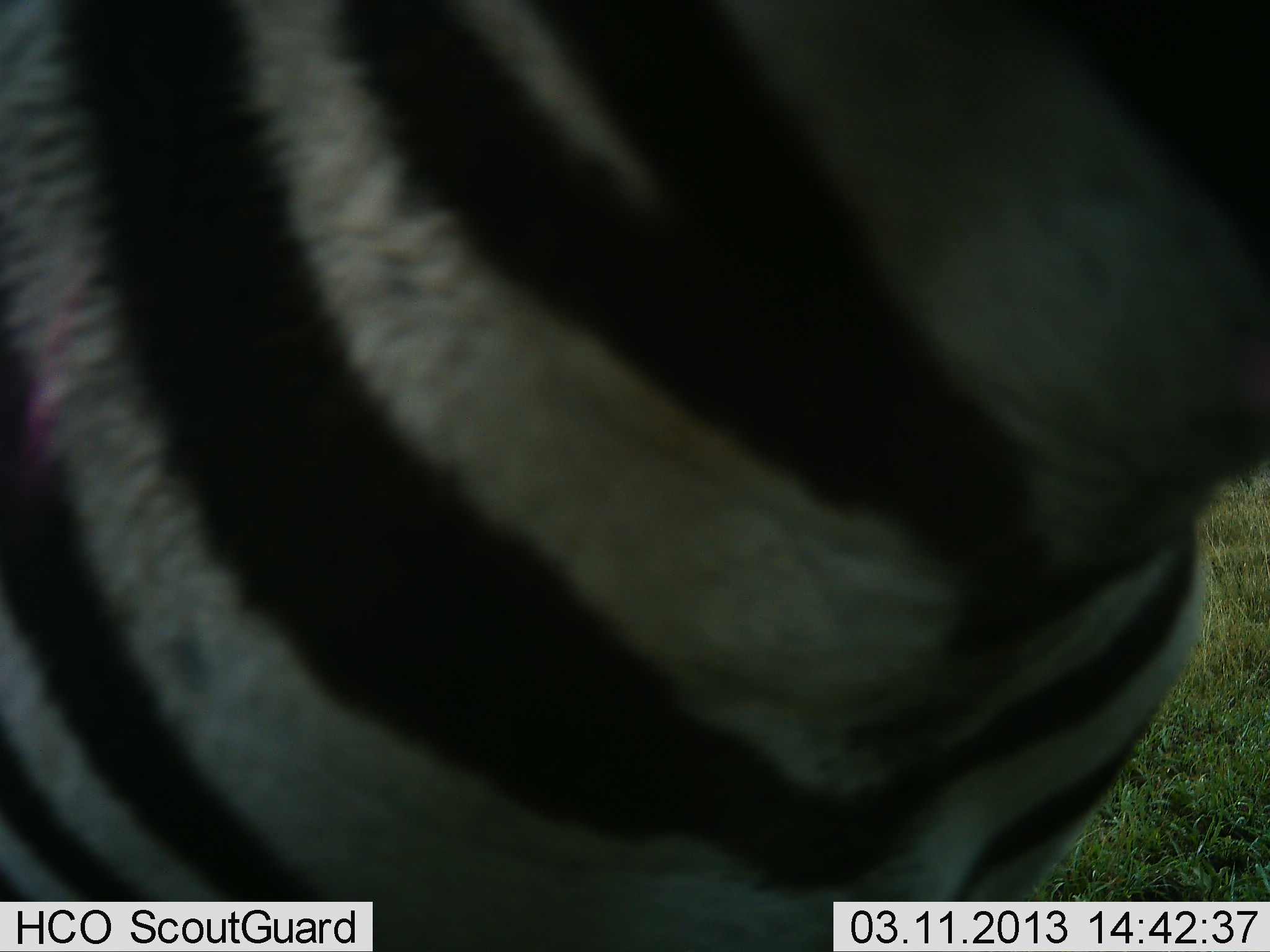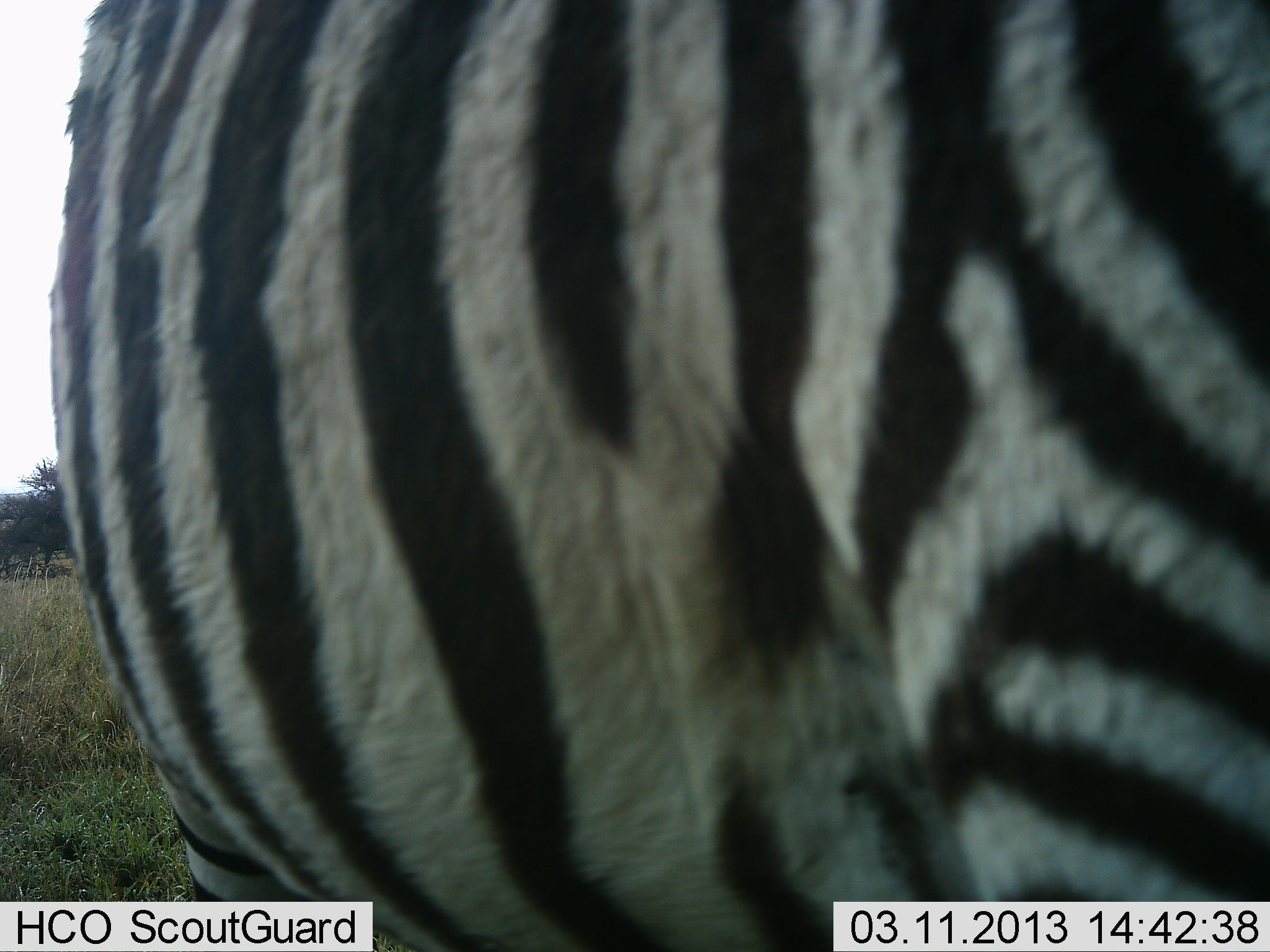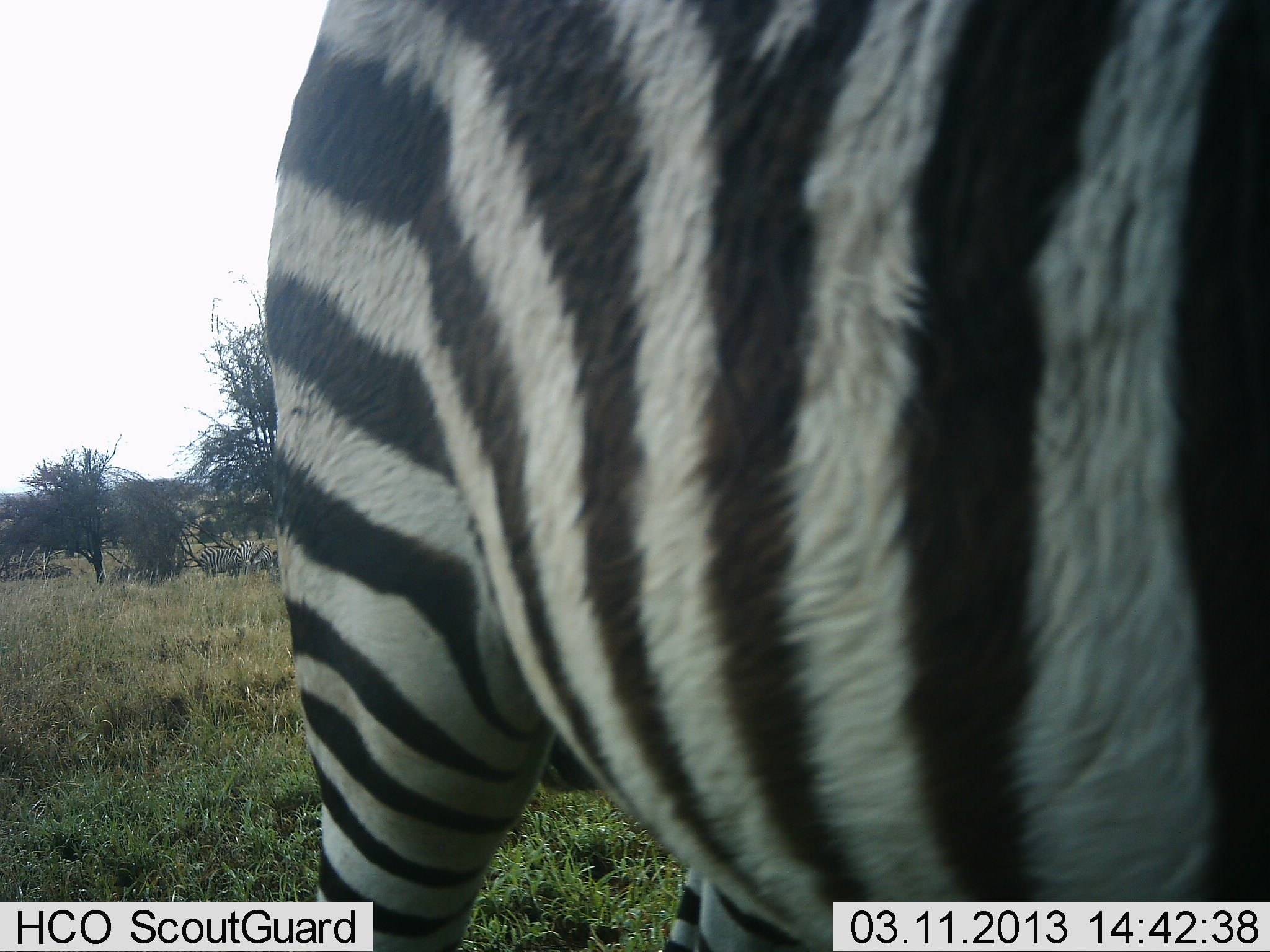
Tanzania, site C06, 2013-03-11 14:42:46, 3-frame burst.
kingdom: Animalia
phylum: Chordata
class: Mammalia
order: Perissodactyla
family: Equidae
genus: Equus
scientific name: Equus quagga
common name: plains zebra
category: zebra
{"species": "zebra (plains zebra) (Equus quagga)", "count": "1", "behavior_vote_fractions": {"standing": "46%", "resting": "0%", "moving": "69%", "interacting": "0%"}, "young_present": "0%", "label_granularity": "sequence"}